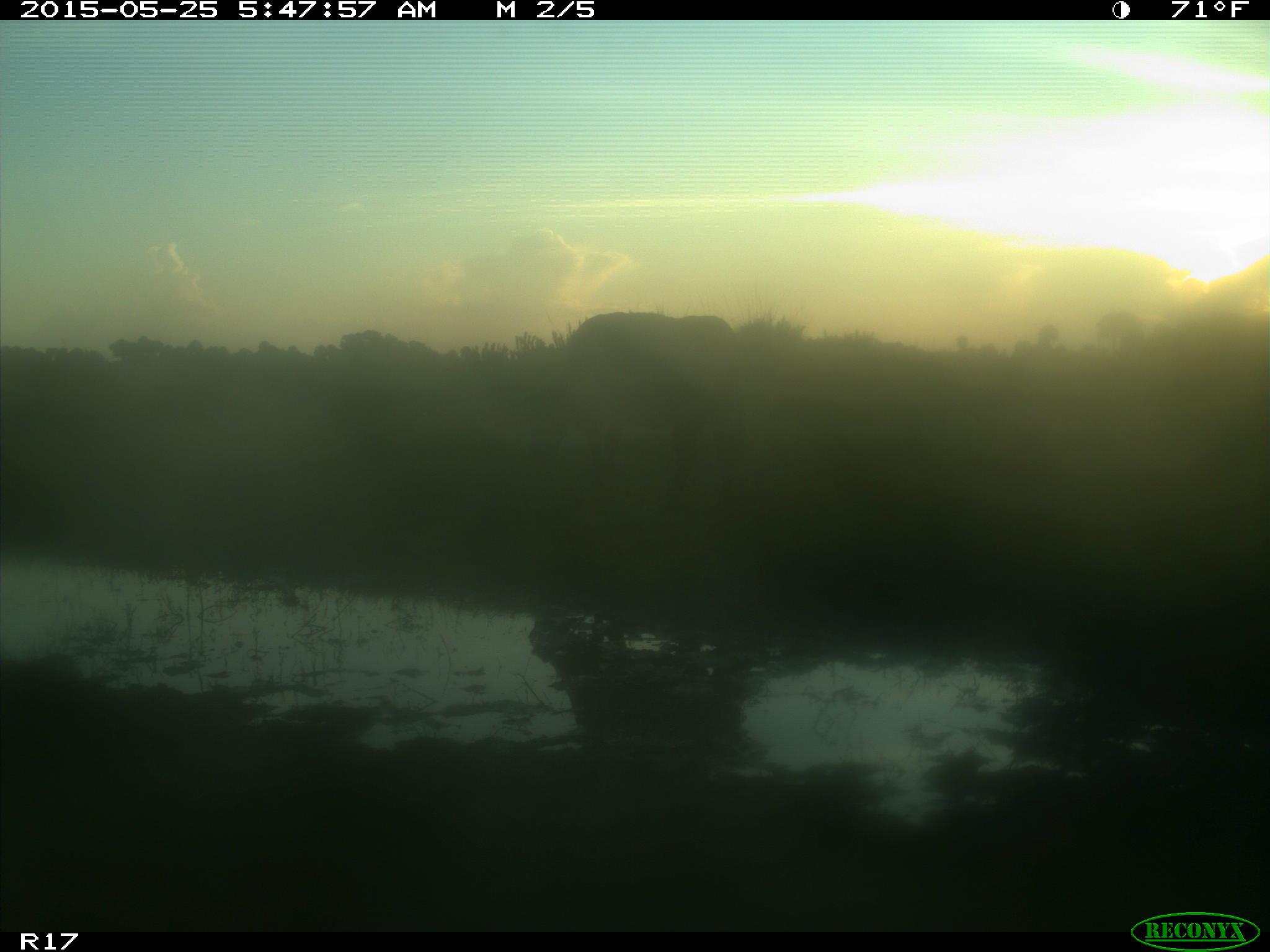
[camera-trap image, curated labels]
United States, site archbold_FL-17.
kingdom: Animalia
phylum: Chordata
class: Mammalia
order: Artiodactyla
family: Bovidae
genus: Bos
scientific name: Bos taurus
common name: domestic cow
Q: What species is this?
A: Bos taurus (domestic cow).